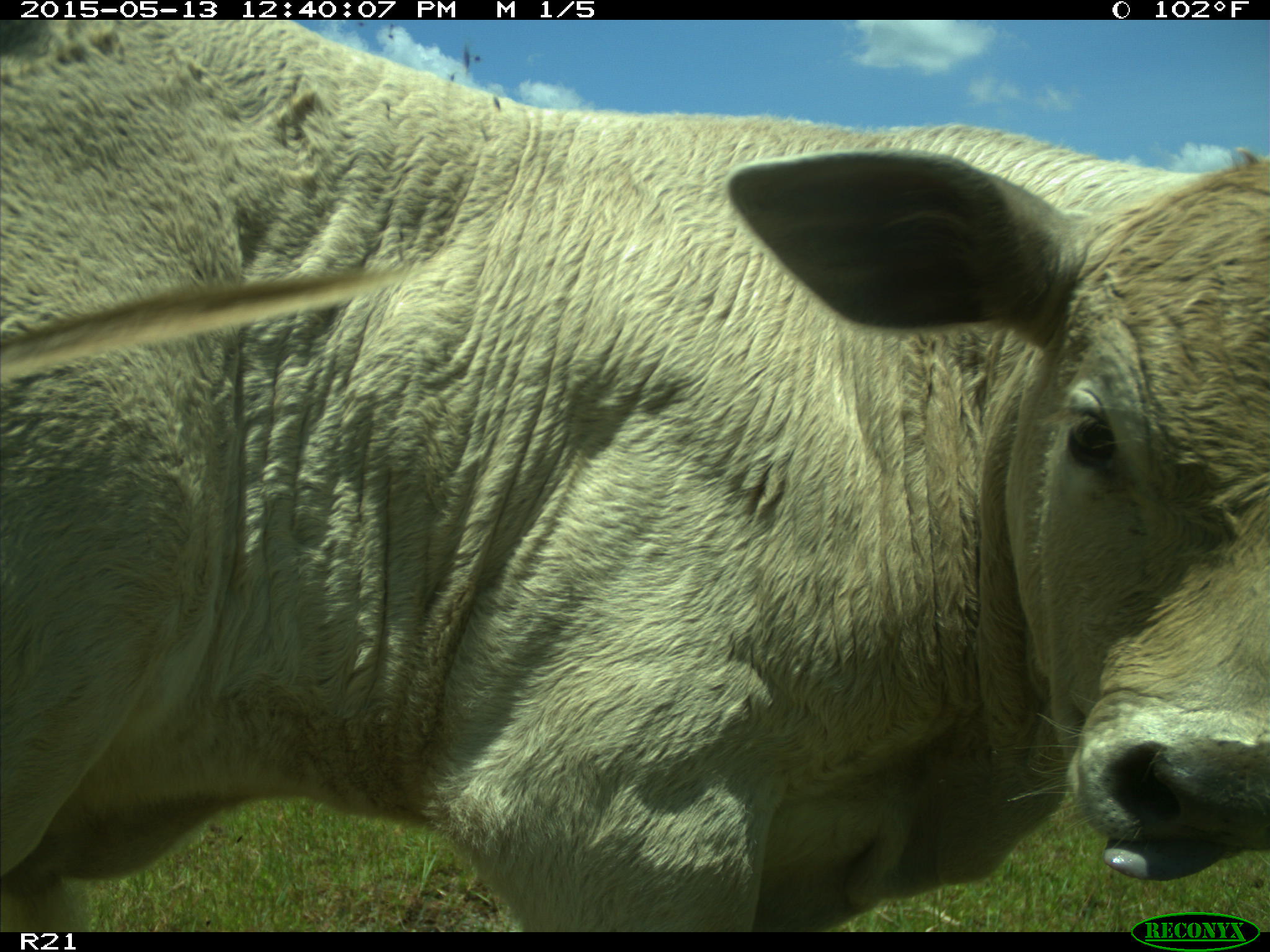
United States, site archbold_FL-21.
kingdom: Animalia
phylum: Chordata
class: Mammalia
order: Artiodactyla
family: Bovidae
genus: Bos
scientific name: Bos taurus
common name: domestic cow